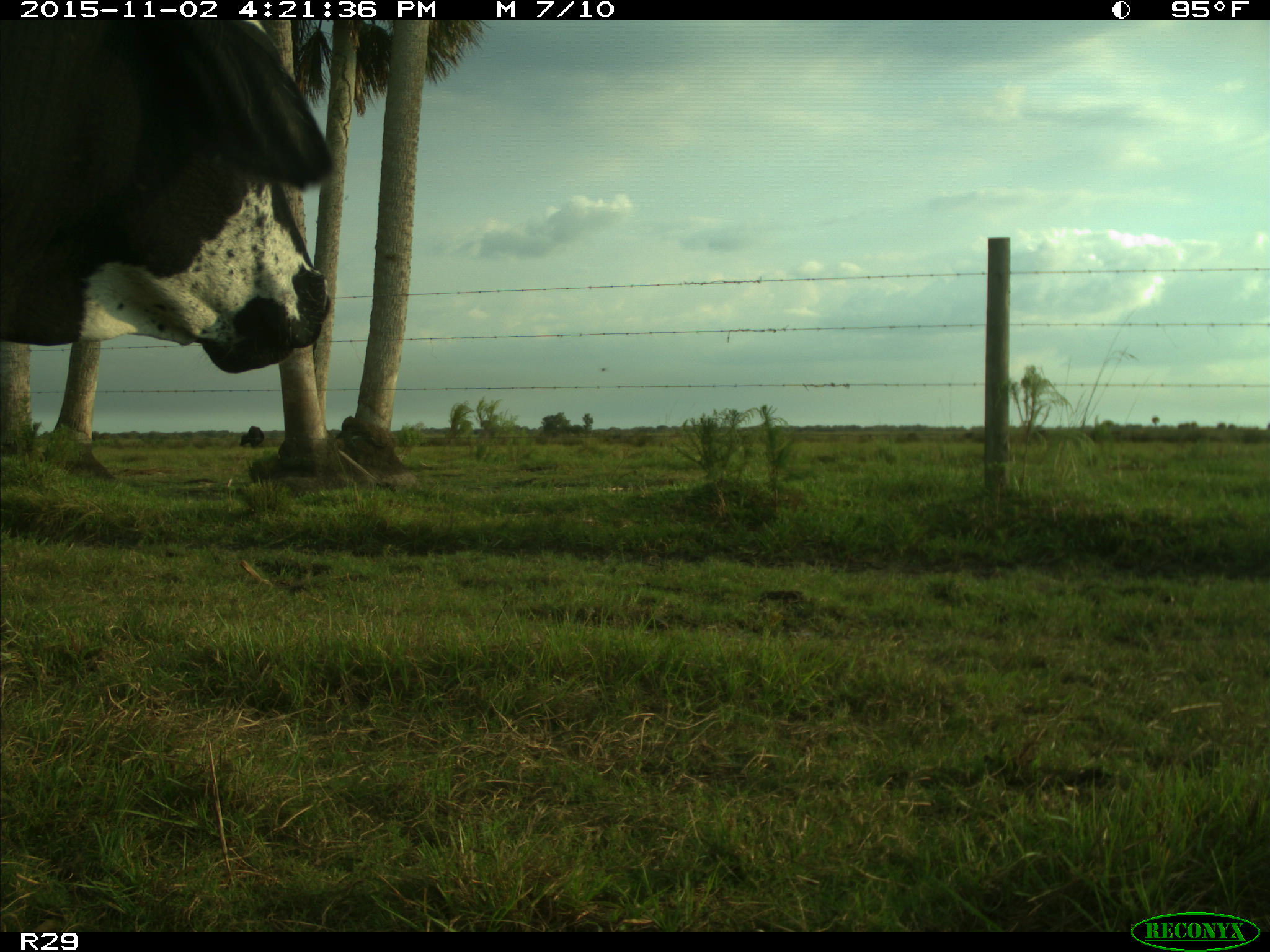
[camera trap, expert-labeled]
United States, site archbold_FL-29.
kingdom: Animalia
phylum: Chordata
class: Mammalia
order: Artiodactyla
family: Bovidae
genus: Bos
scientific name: Bos taurus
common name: domestic cow